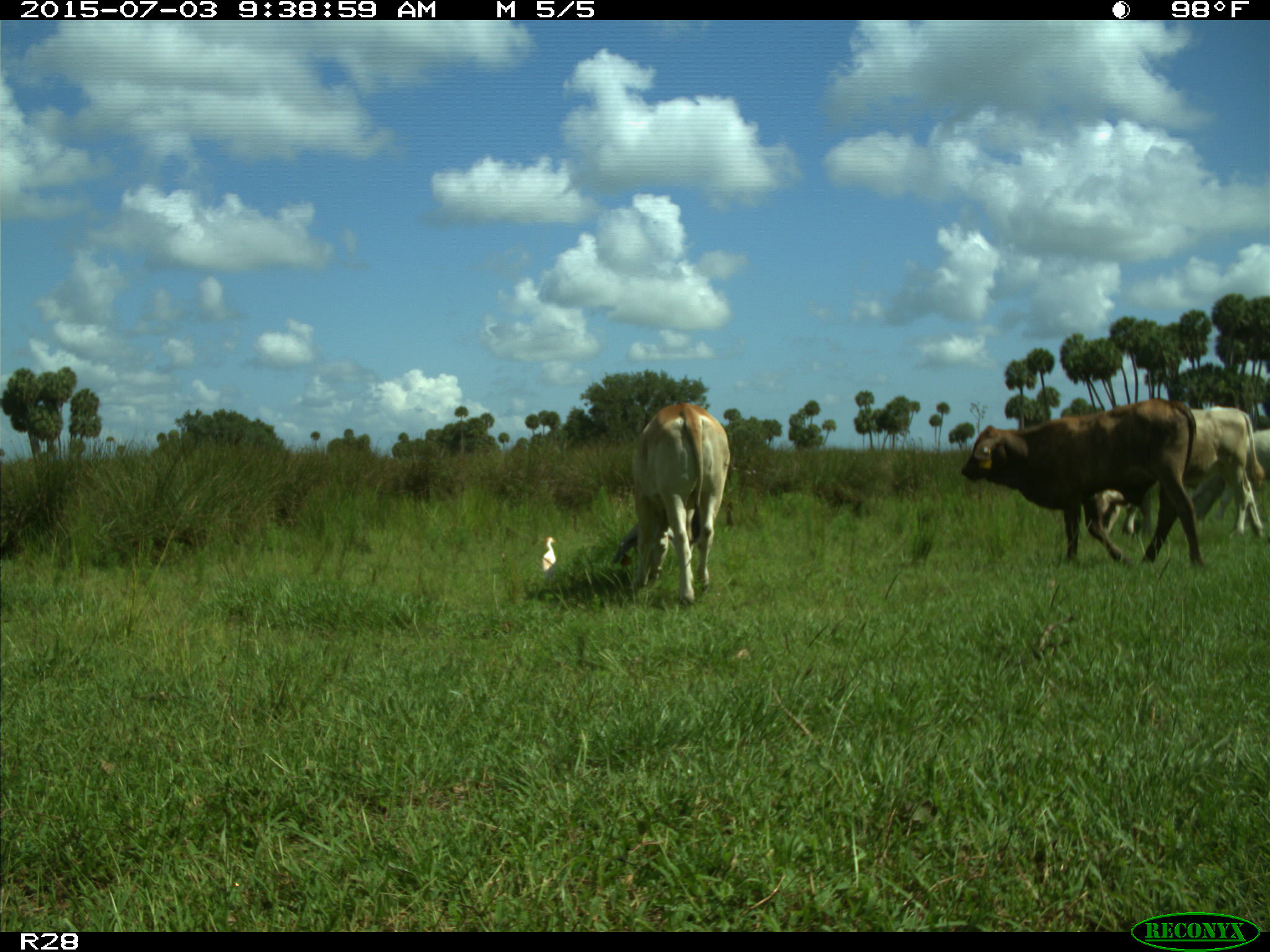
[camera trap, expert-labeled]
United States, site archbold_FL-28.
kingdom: Animalia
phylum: Chordata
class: Mammalia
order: Artiodactyla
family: Bovidae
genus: Bos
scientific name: Bos taurus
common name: domestic cow